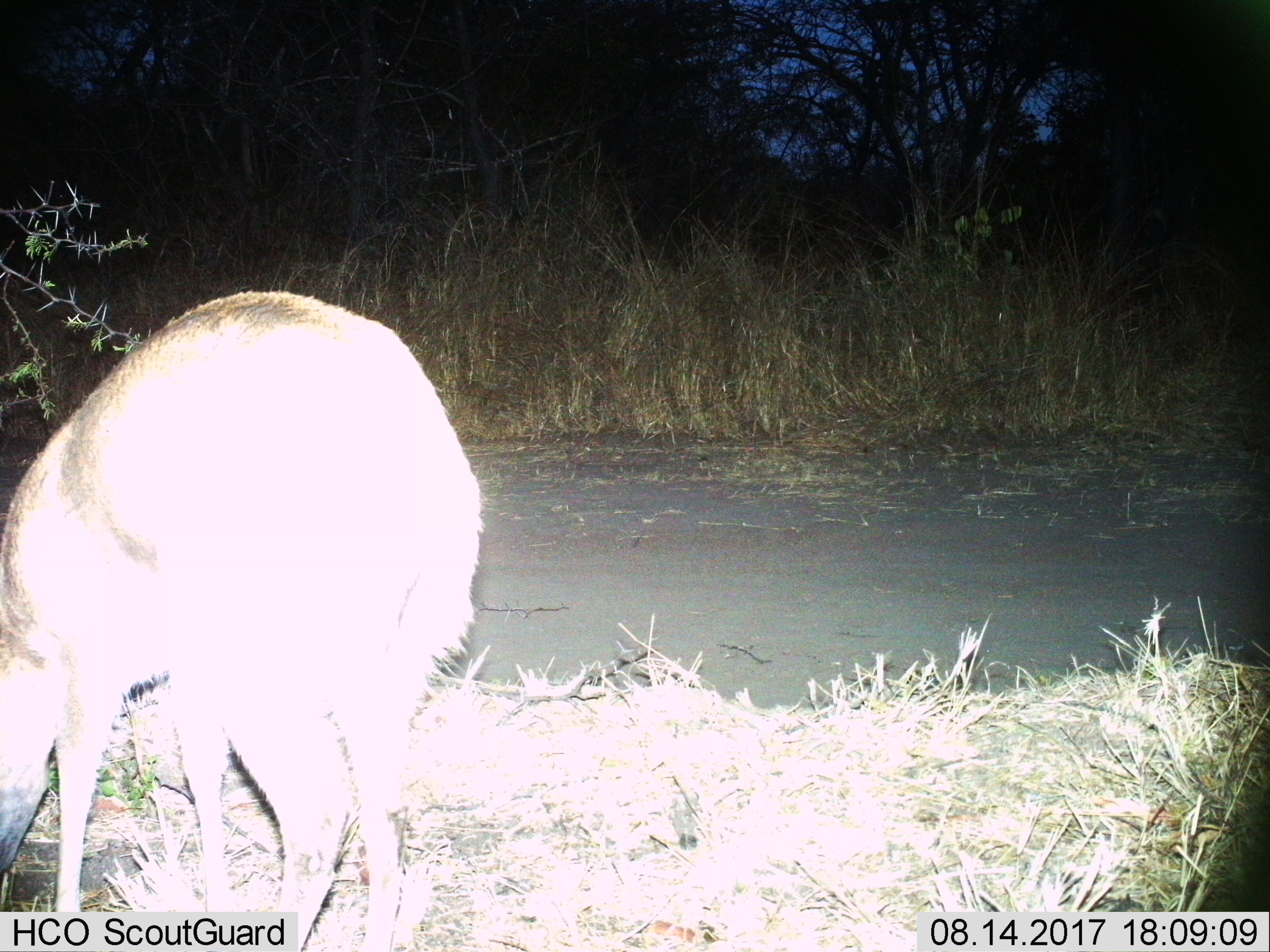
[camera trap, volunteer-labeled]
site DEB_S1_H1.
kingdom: Animalia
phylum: Chordata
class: Mammalia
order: Artiodactyla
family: Bovidae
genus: Sylvicapra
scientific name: Sylvicapra grimmia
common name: common duiker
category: duikercommongrey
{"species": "duikercommongrey (common duiker) (Sylvicapra grimmia)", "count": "1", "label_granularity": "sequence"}